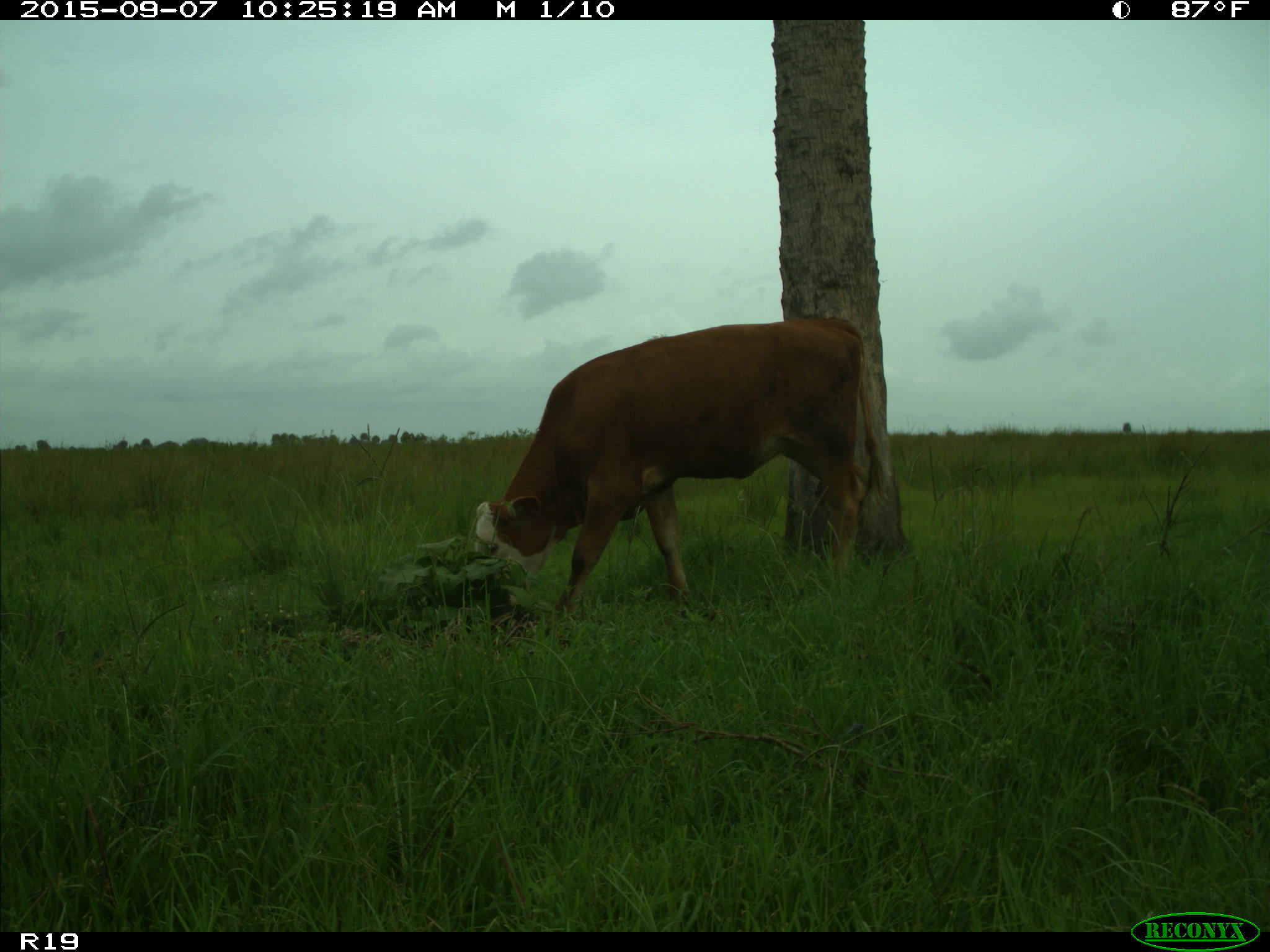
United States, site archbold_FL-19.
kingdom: Animalia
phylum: Chordata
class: Mammalia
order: Artiodactyla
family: Bovidae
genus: Bos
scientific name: Bos taurus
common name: domestic cow